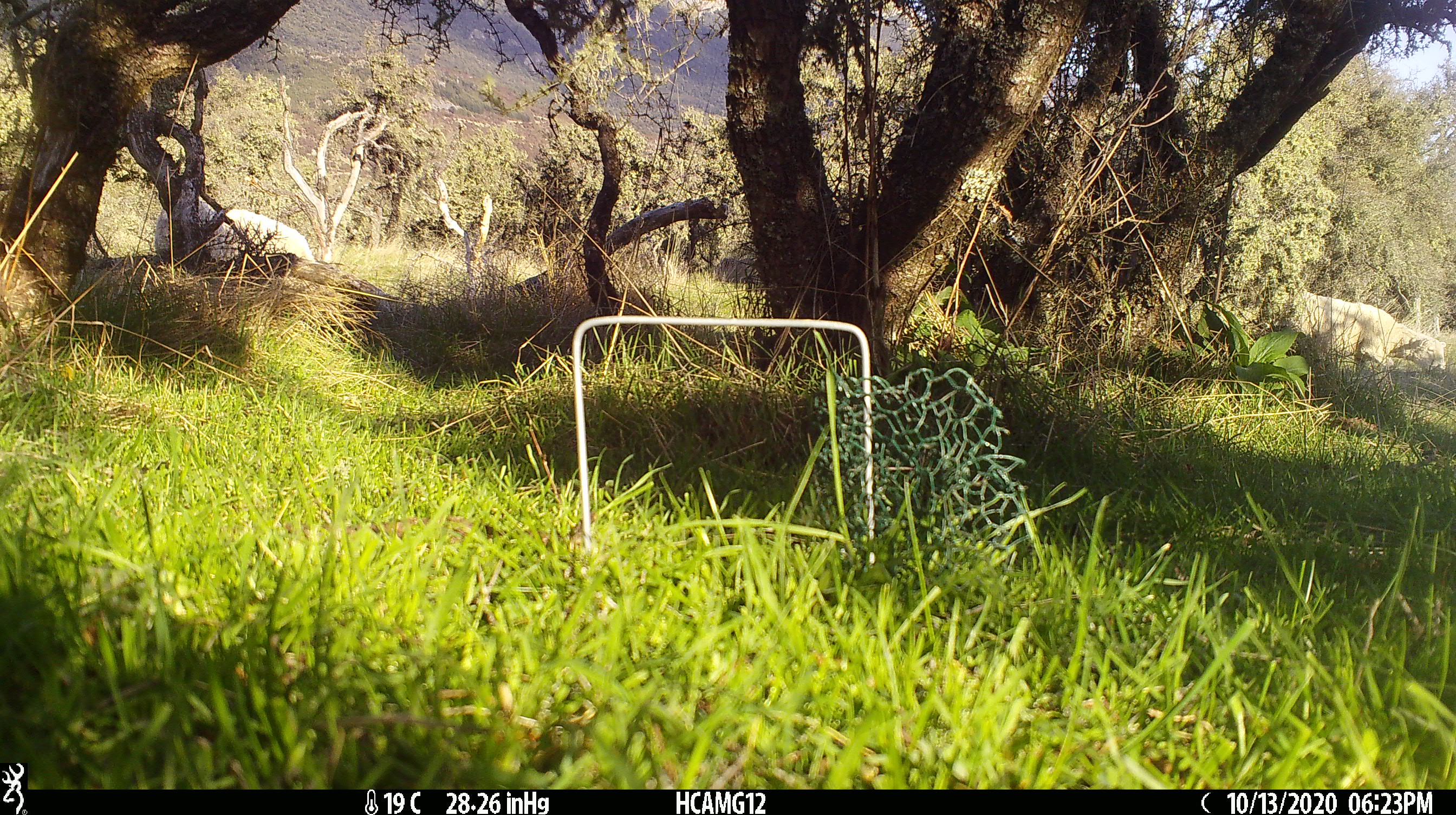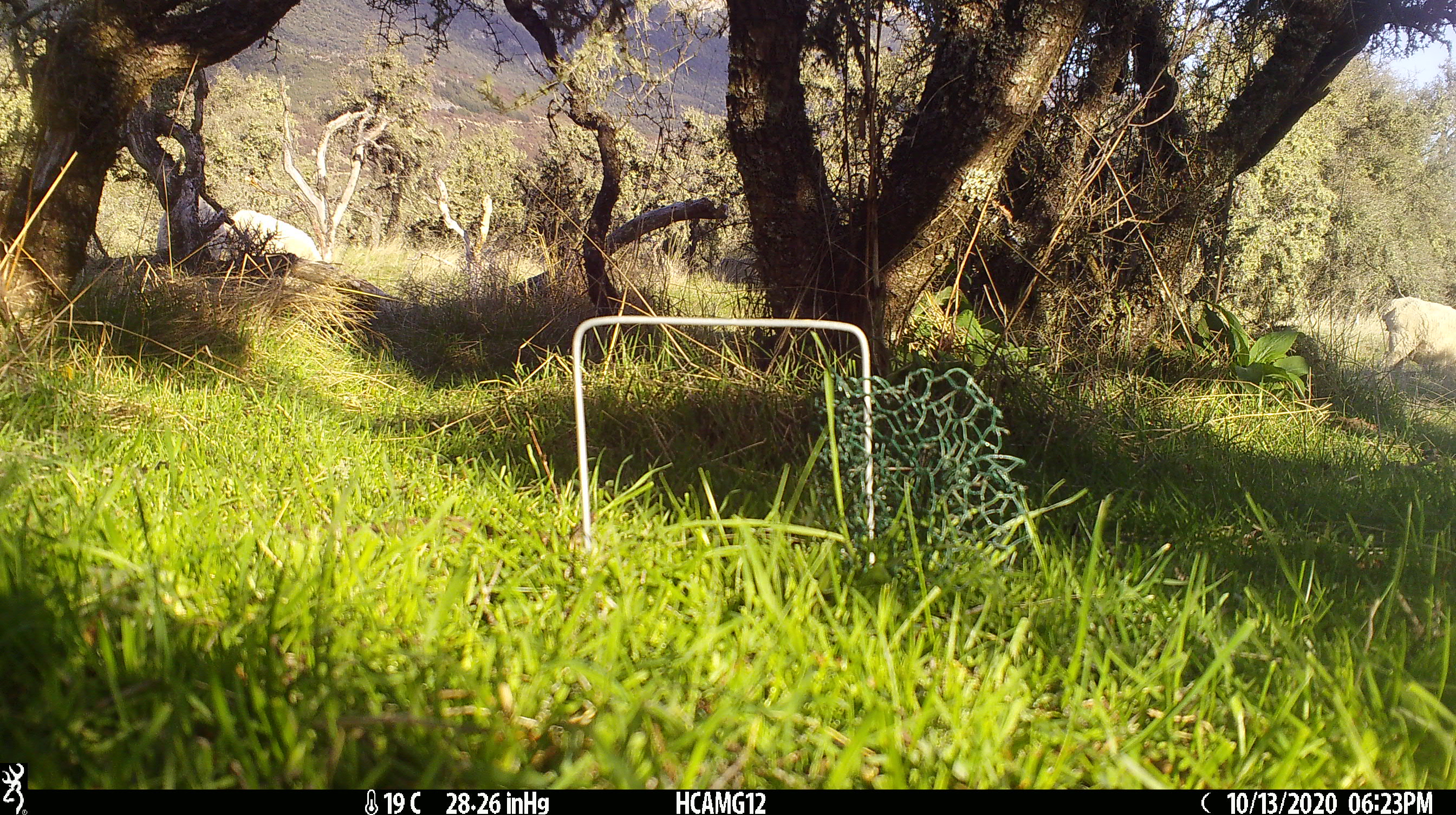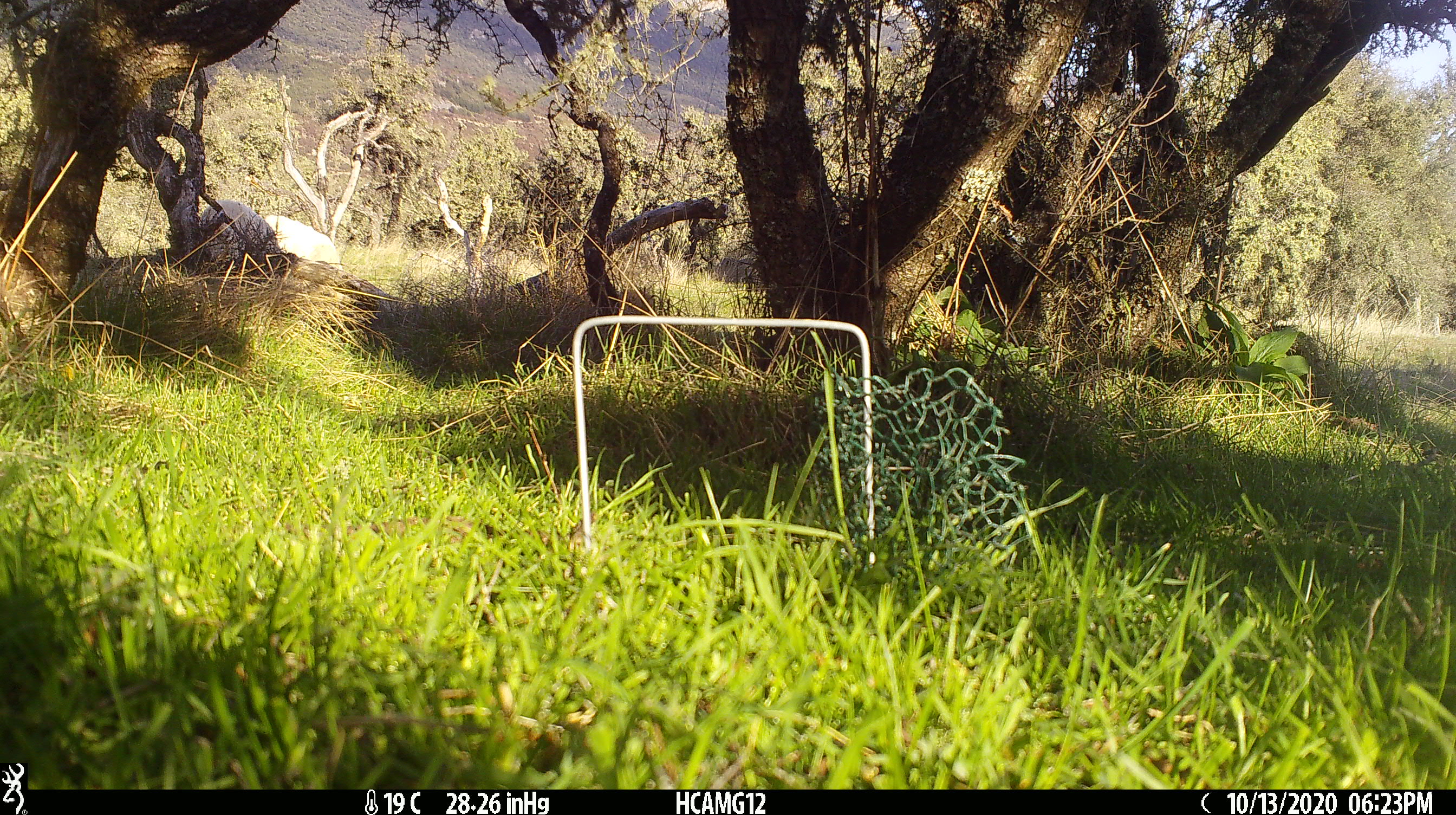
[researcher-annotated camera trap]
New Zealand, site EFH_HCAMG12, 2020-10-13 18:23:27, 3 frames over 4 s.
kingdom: Animalia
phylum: Chordata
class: Mammalia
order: Artiodactyla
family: Bovidae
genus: Ovis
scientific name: Ovis aries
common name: domestic sheep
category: sheep